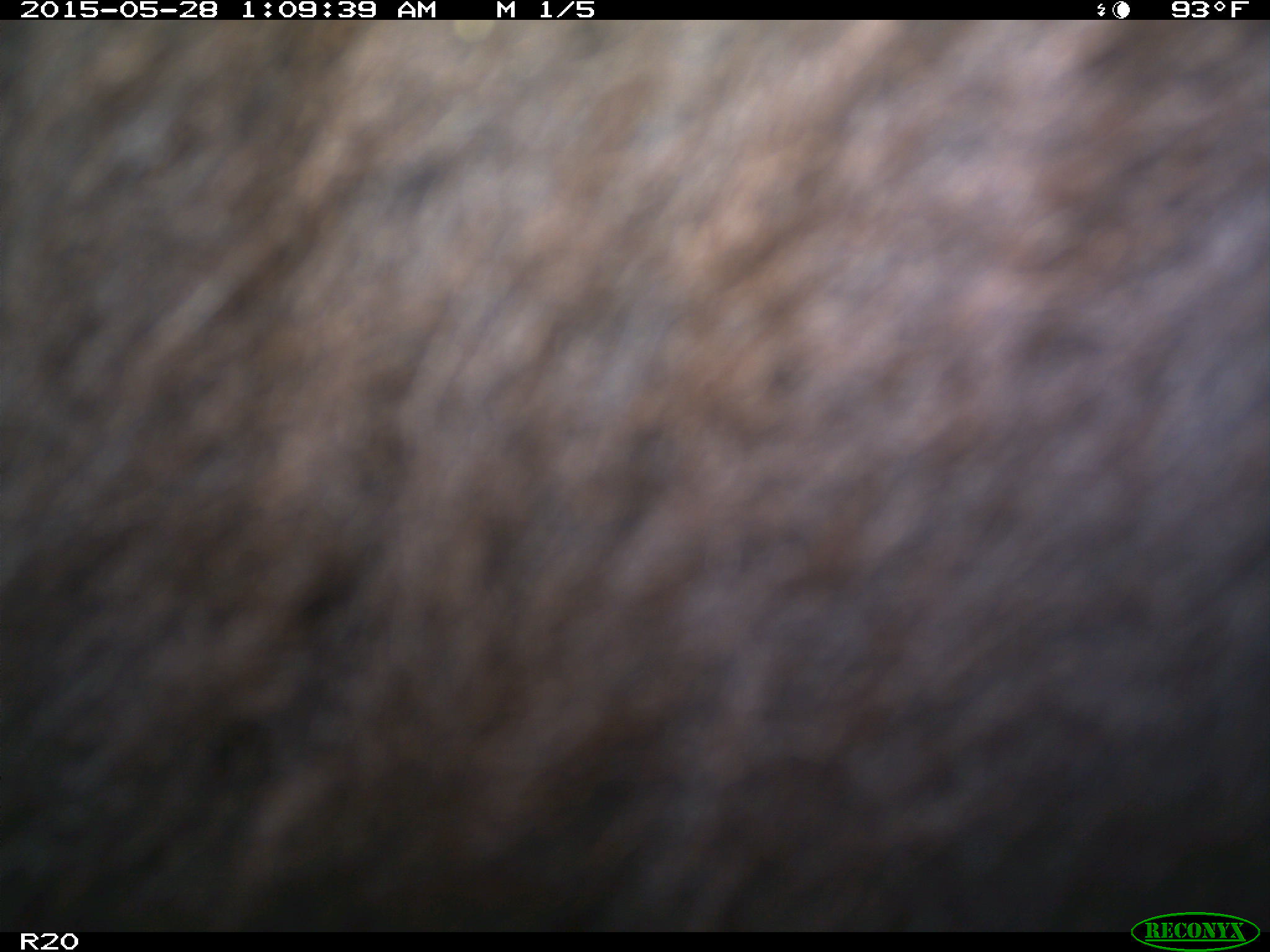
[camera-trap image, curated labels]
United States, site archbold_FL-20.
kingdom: Animalia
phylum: Chordata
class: Mammalia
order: Artiodactyla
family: Bovidae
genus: Bos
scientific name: Bos taurus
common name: domestic cow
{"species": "Bos taurus (domestic cow)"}